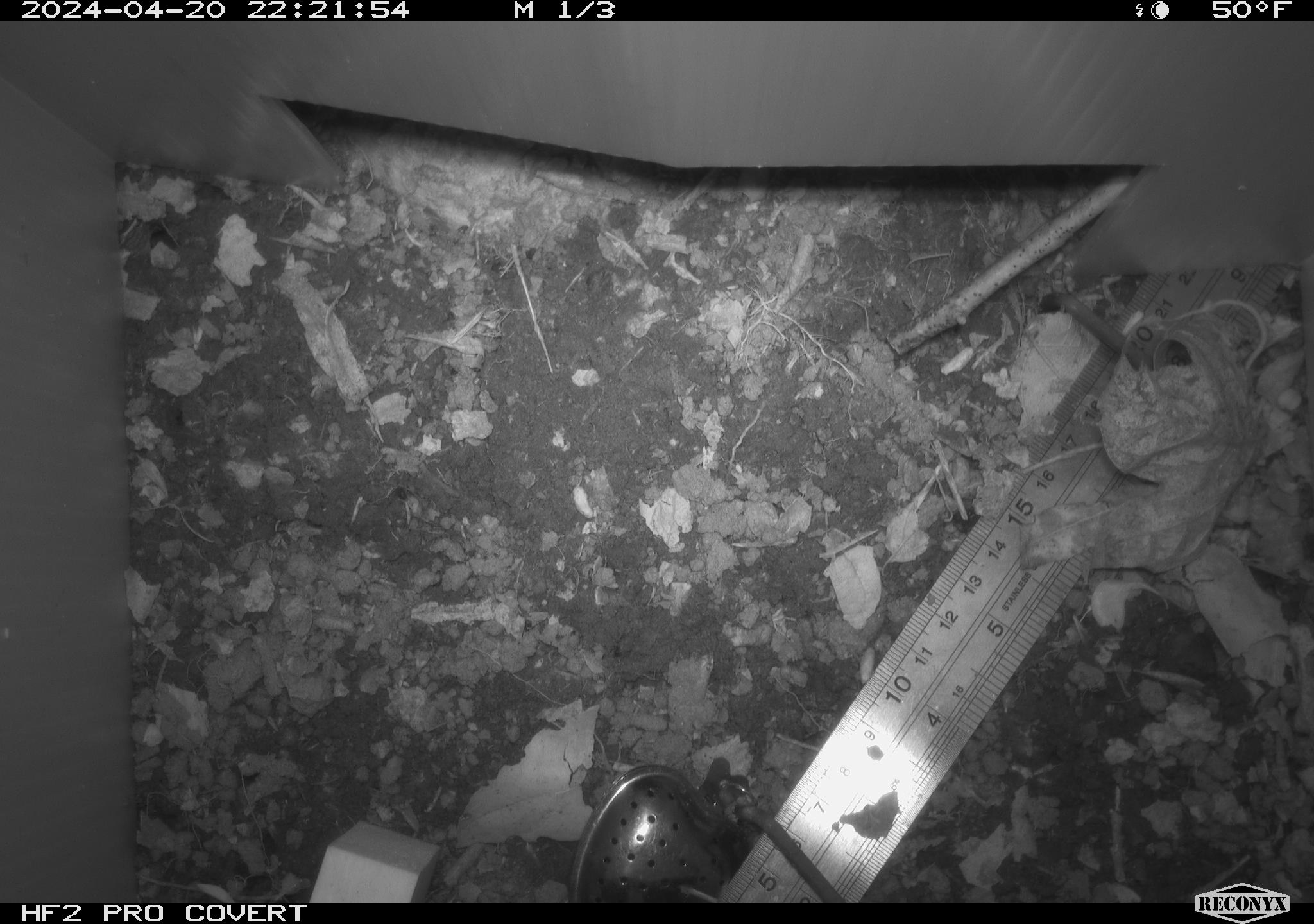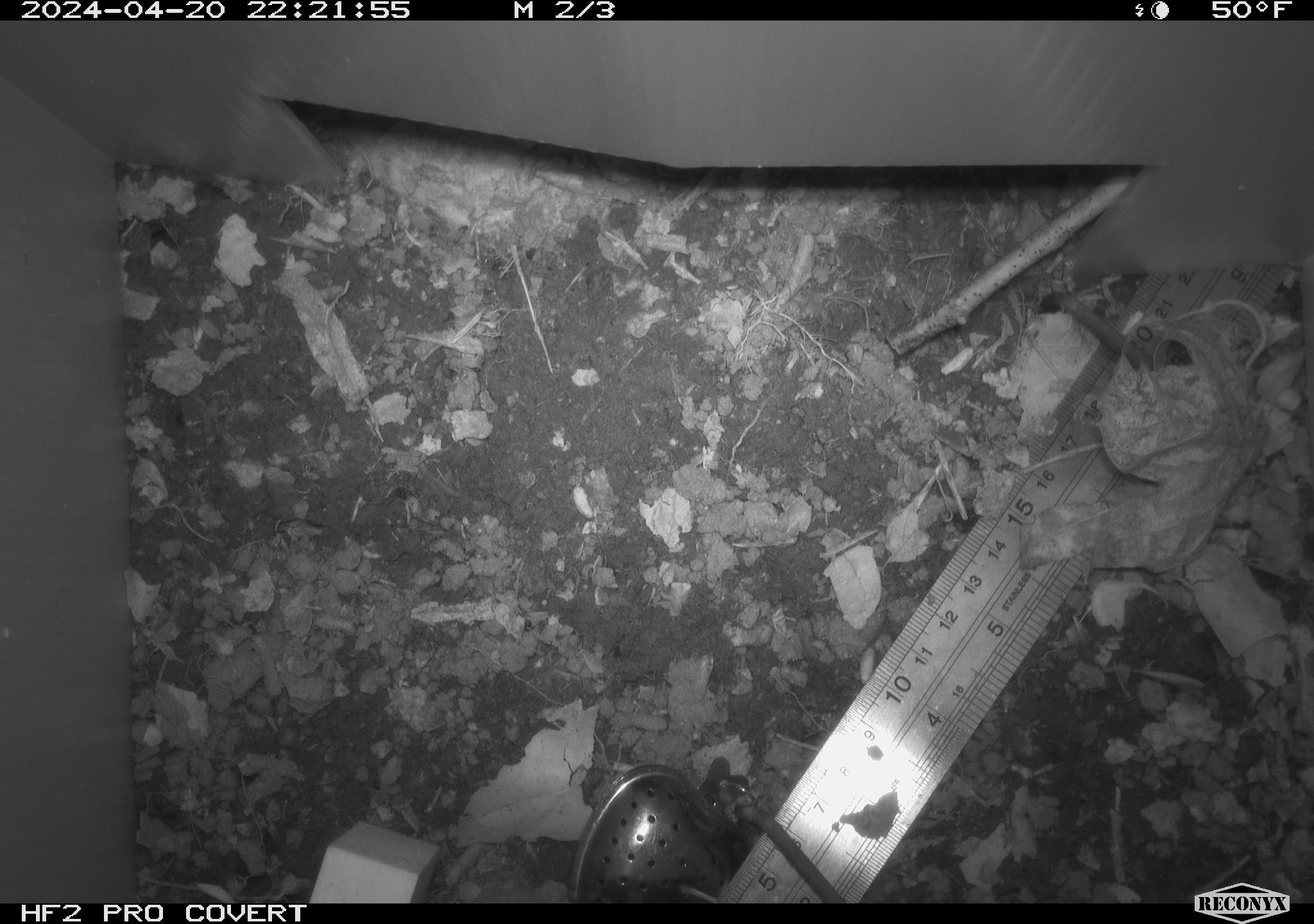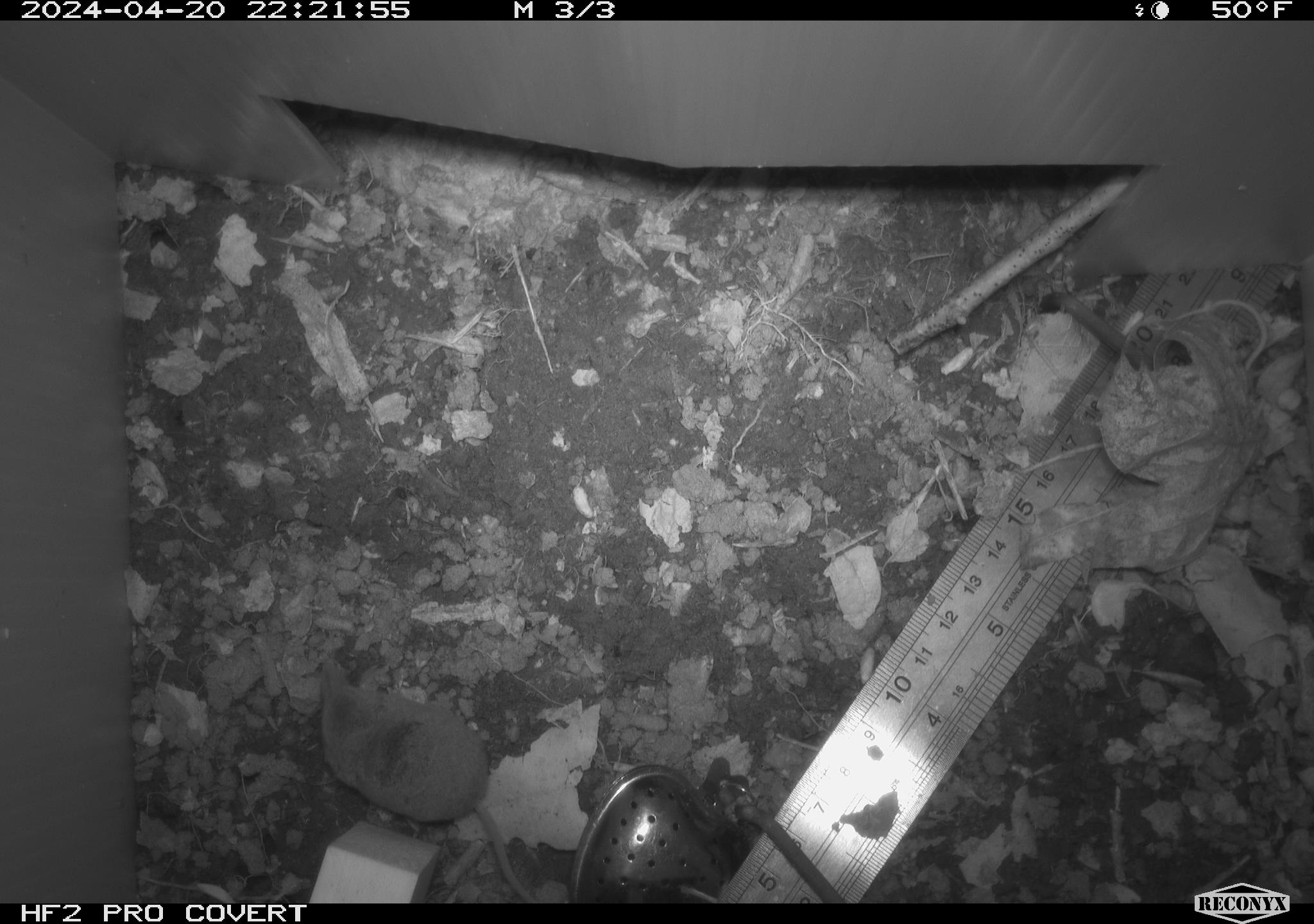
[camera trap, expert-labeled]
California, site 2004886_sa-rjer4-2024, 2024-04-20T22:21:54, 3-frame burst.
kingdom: Animalia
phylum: Chordata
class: Mammalia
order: Eulipotyphla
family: Soricidae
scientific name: Soricidae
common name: shrews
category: soricidae family